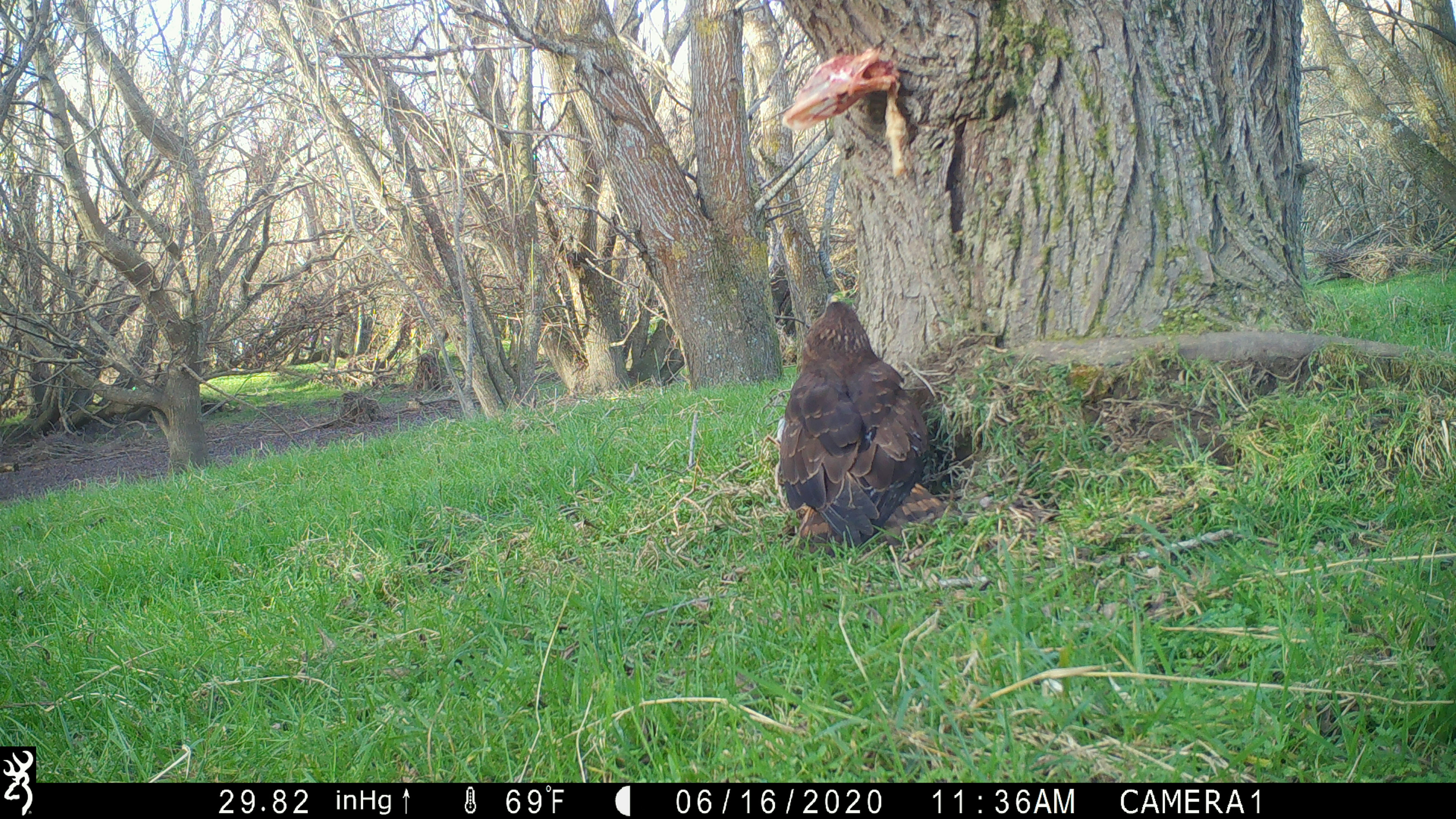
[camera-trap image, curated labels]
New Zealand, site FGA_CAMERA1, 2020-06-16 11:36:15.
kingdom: Animalia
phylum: Chordata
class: Aves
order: Accipitriformes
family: Accipitridae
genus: Circus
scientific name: Circus approximans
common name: swamp harrier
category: harrier